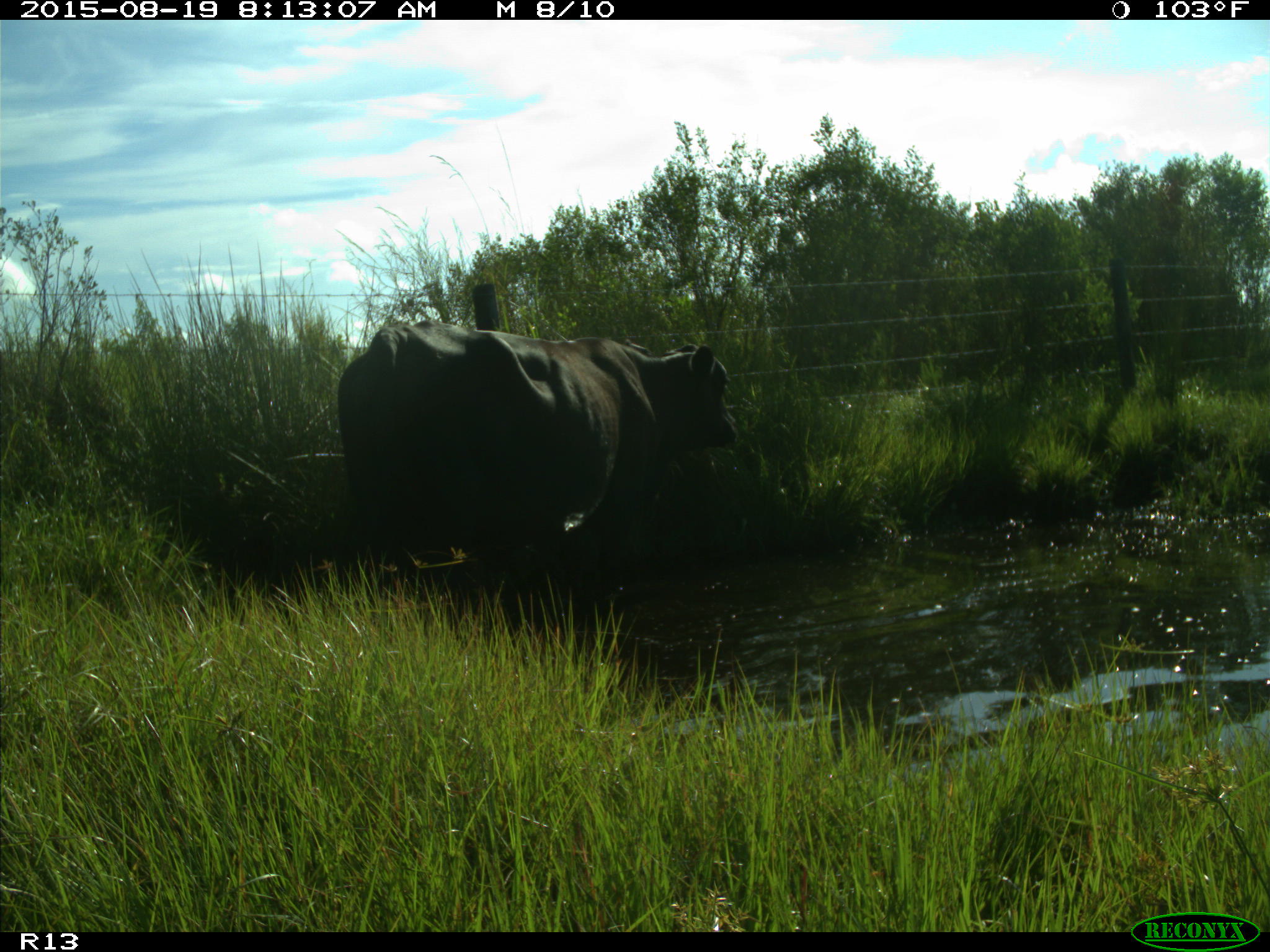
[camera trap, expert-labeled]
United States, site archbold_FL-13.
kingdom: Animalia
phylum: Chordata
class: Mammalia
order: Artiodactyla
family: Bovidae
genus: Bos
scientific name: Bos taurus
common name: domestic cow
Bos taurus (domestic cow).